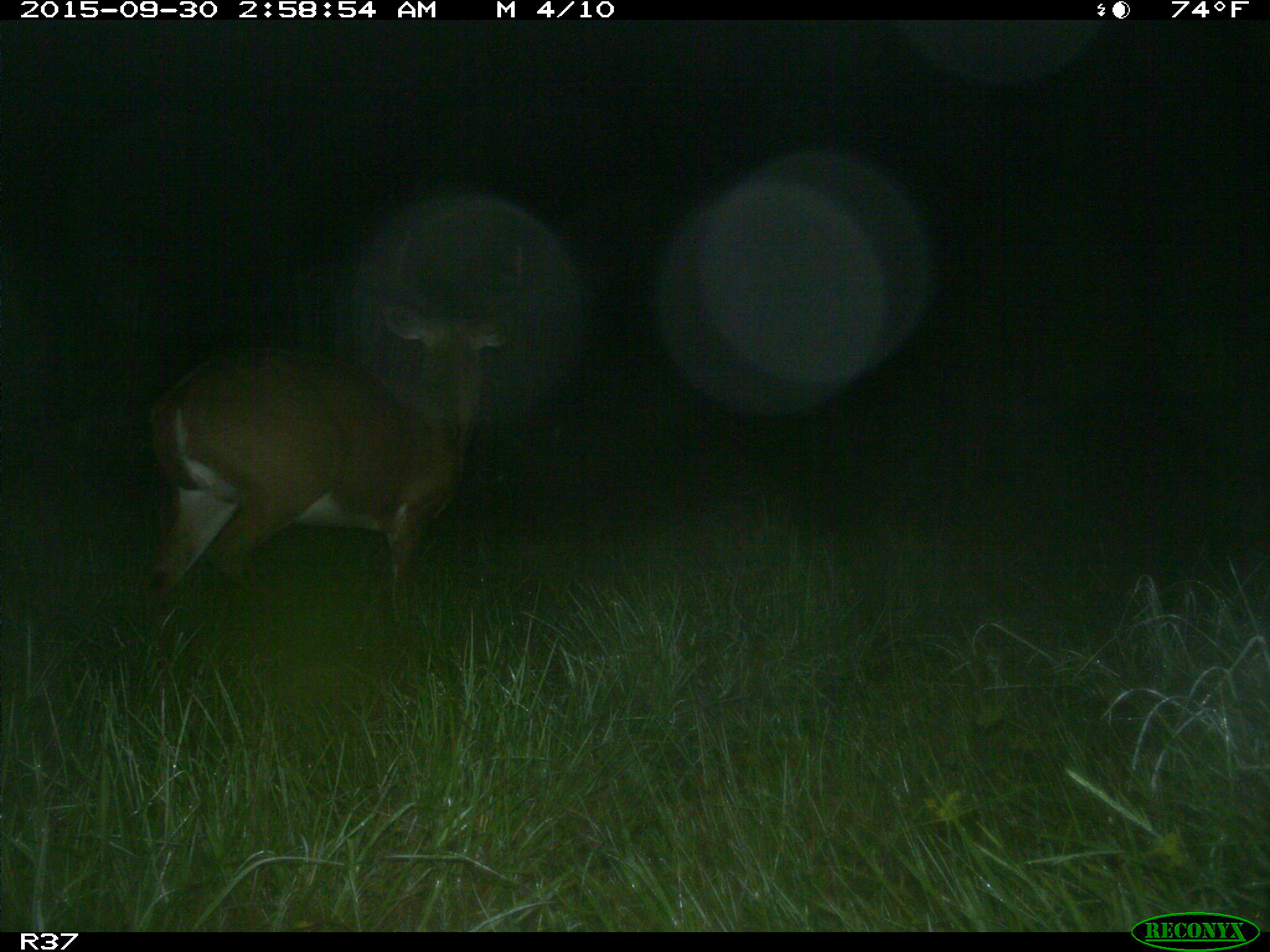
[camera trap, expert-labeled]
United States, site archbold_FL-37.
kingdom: Animalia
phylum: Chordata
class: Mammalia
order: Artiodactyla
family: Cervidae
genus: Odocoileus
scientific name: Odocoileus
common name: deer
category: unidentified deer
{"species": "unidentified deer (deer) (Odocoileus)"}